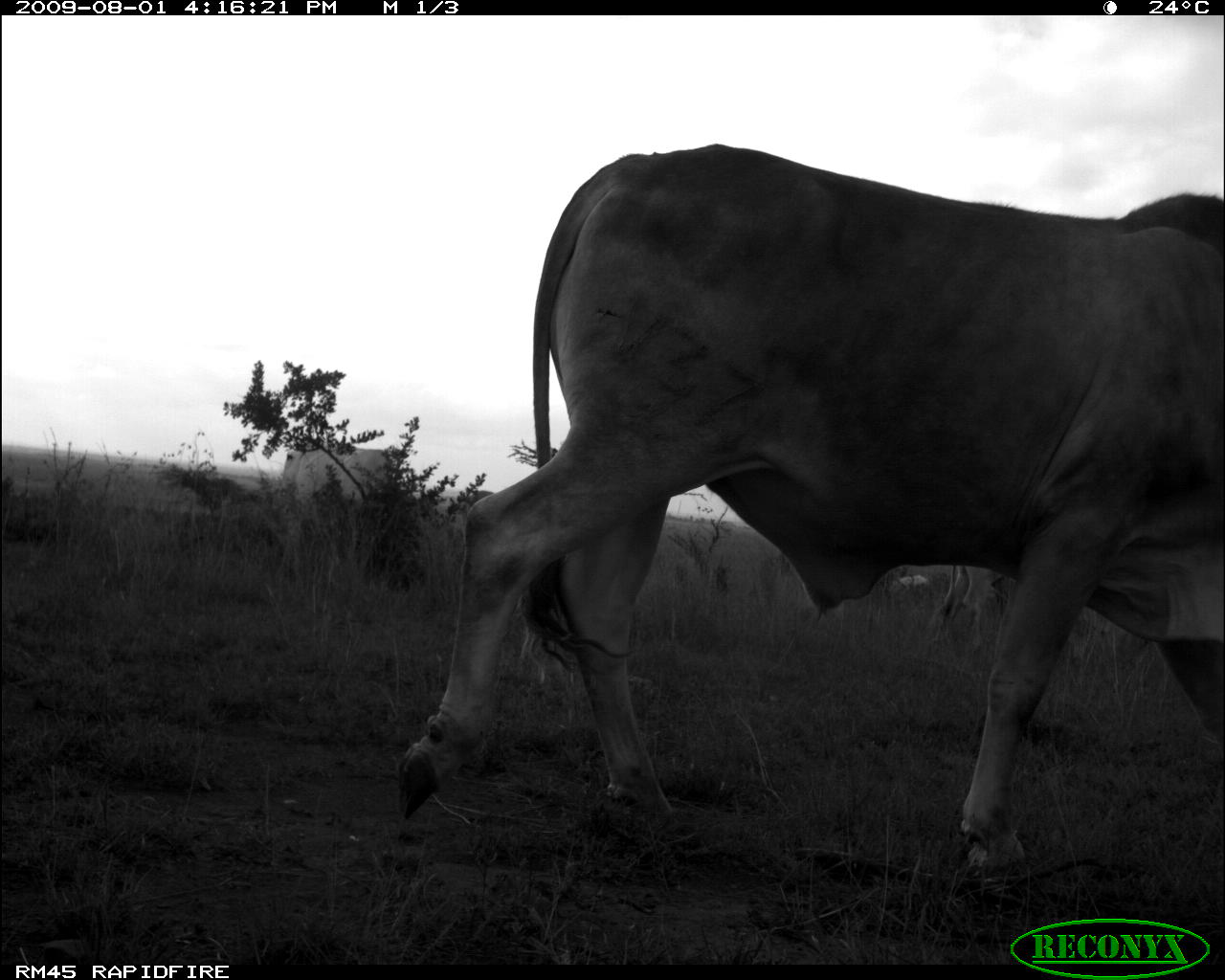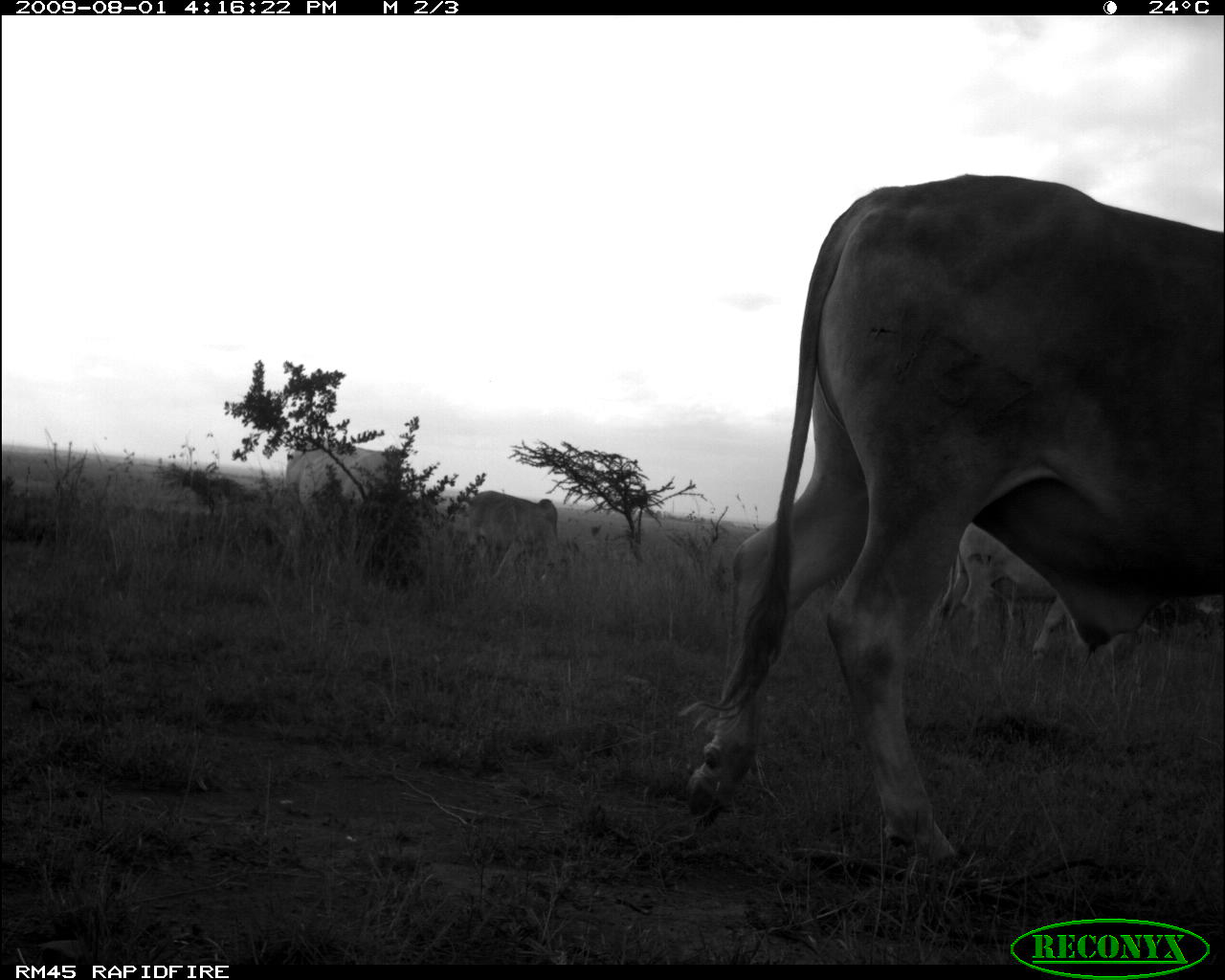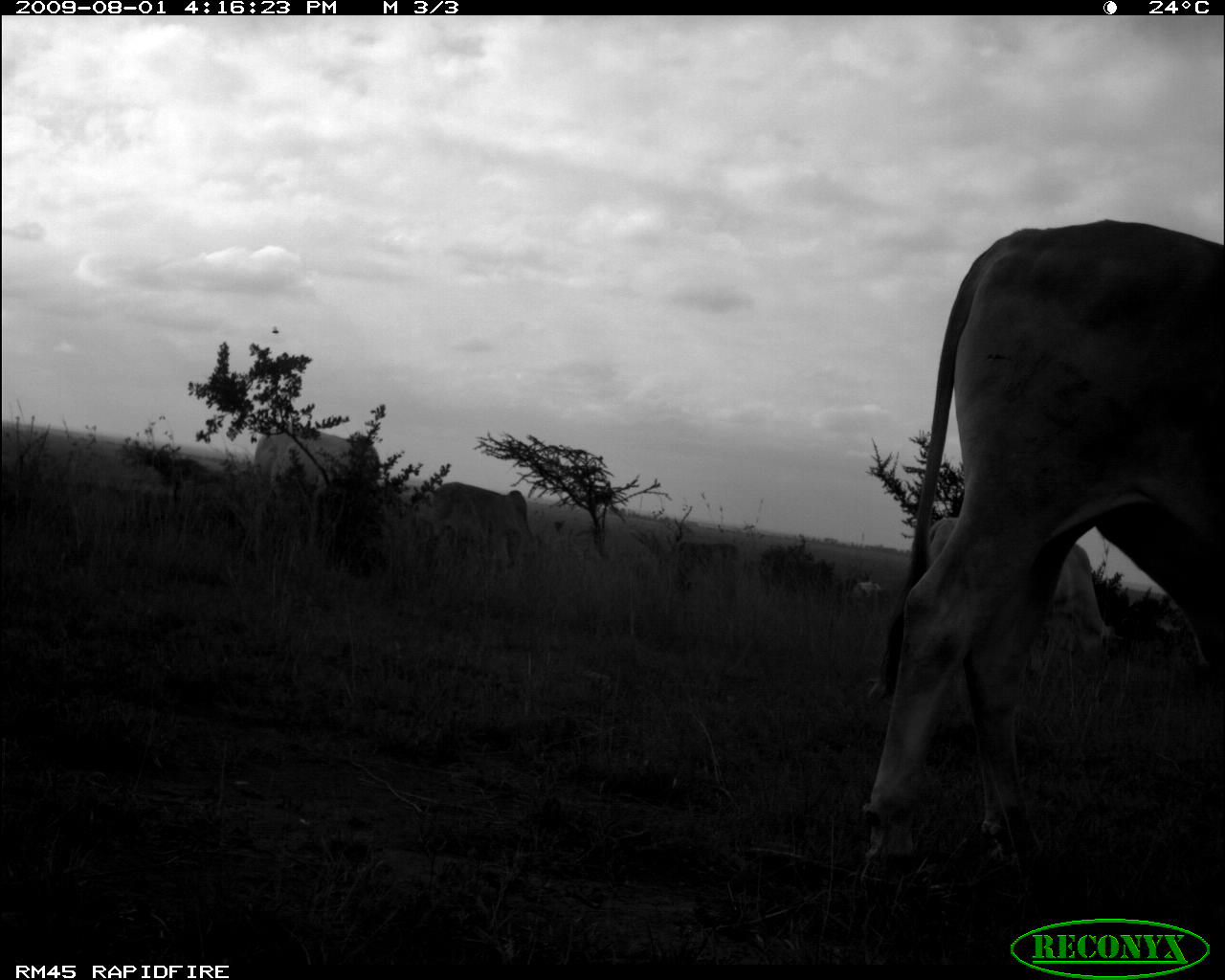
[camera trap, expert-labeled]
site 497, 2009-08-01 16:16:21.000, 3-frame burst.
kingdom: Animalia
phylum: Chordata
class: Mammalia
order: Artiodactyla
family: Bovidae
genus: Tragelaphus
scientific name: Tragelaphus oryx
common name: eland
Tragelaphus oryx (eland), count 3.